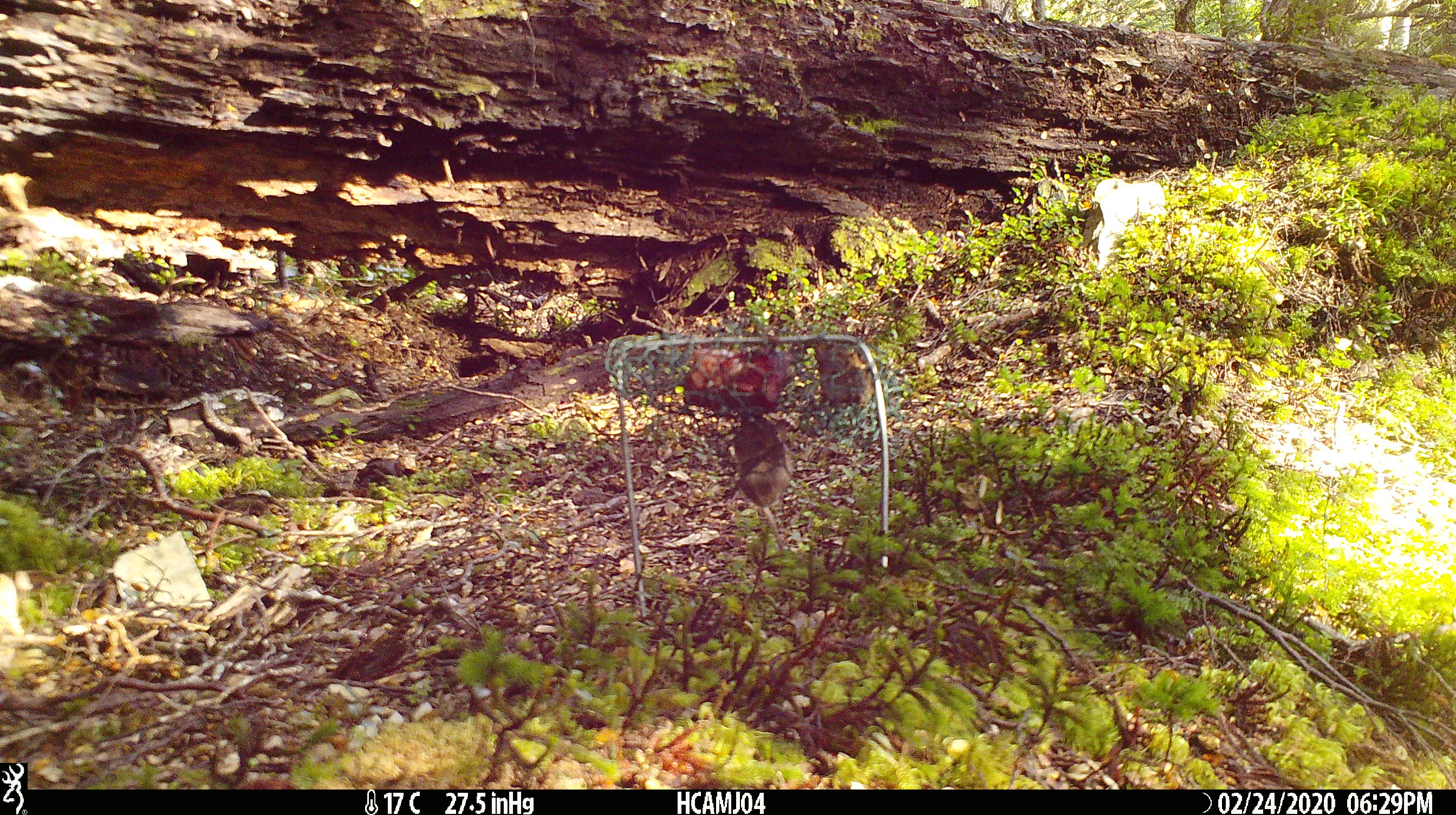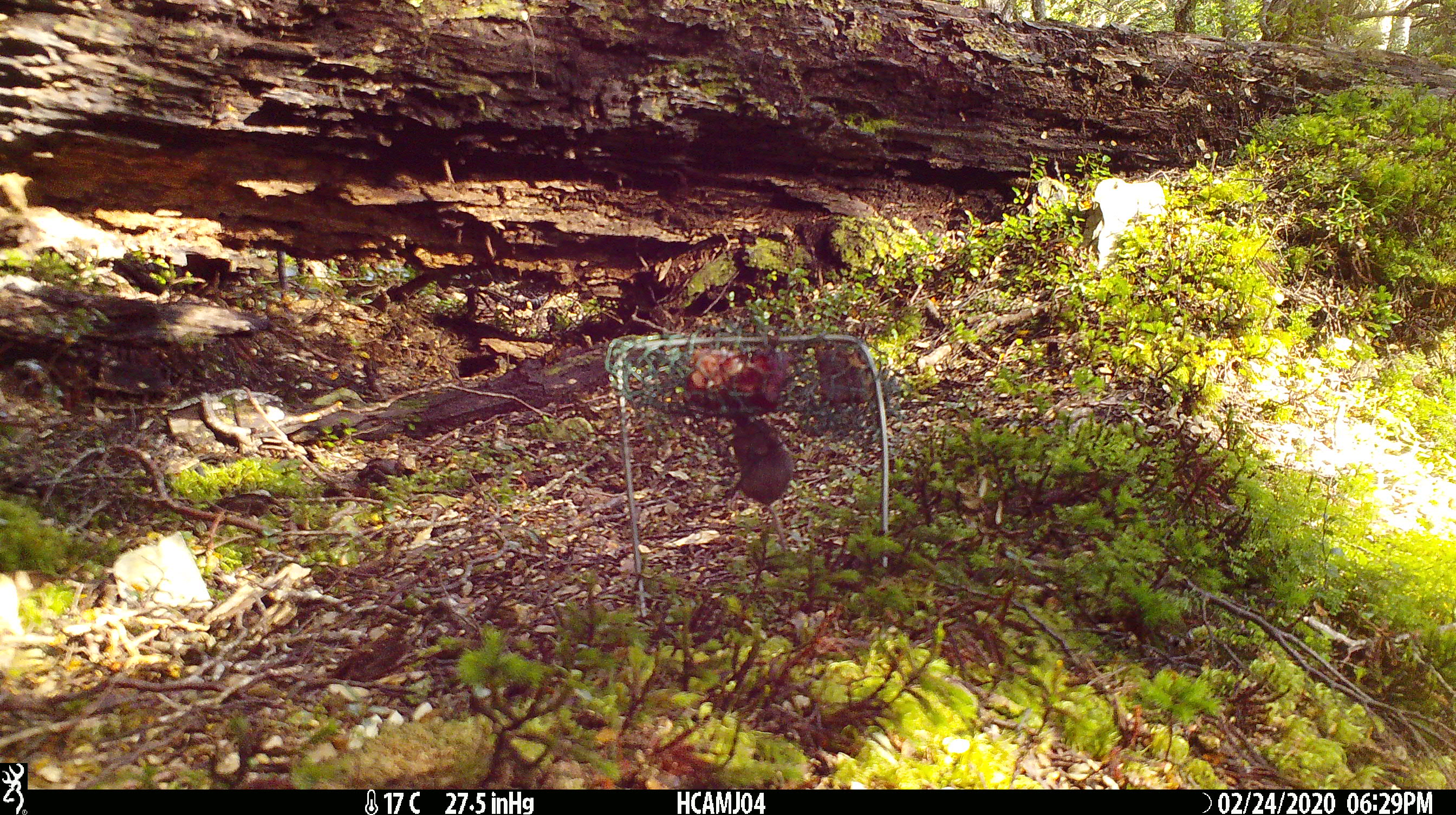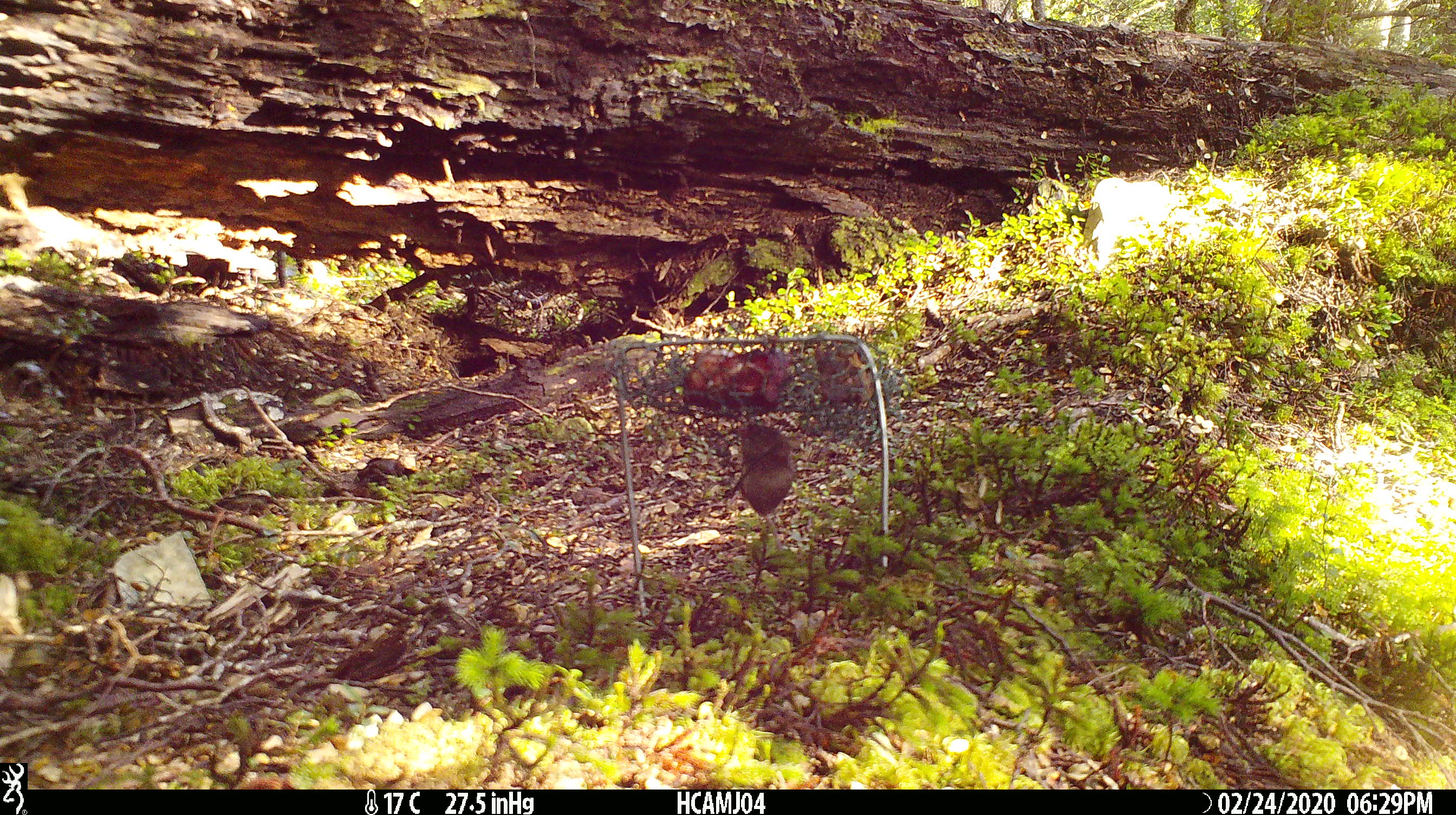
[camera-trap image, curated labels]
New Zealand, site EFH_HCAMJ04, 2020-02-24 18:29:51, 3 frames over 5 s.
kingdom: Animalia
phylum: Chordata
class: Mammalia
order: Rodentia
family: Muridae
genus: Mus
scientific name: Mus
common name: mouse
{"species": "mouse (Mus)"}